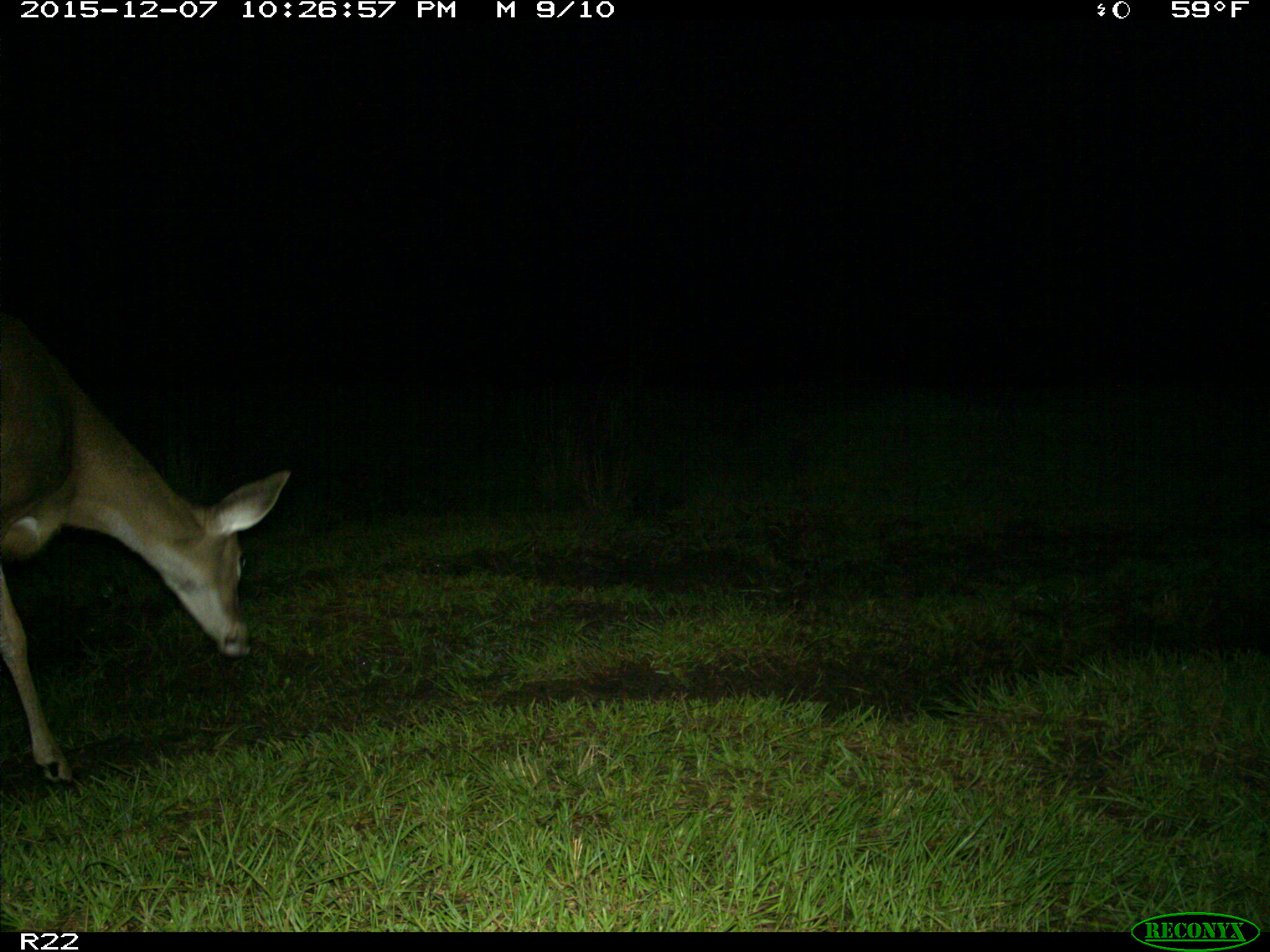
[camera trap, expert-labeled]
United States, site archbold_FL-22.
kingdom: Animalia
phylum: Chordata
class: Mammalia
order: Artiodactyla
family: Cervidae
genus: Odocoileus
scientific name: Odocoileus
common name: deer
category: unidentified deer